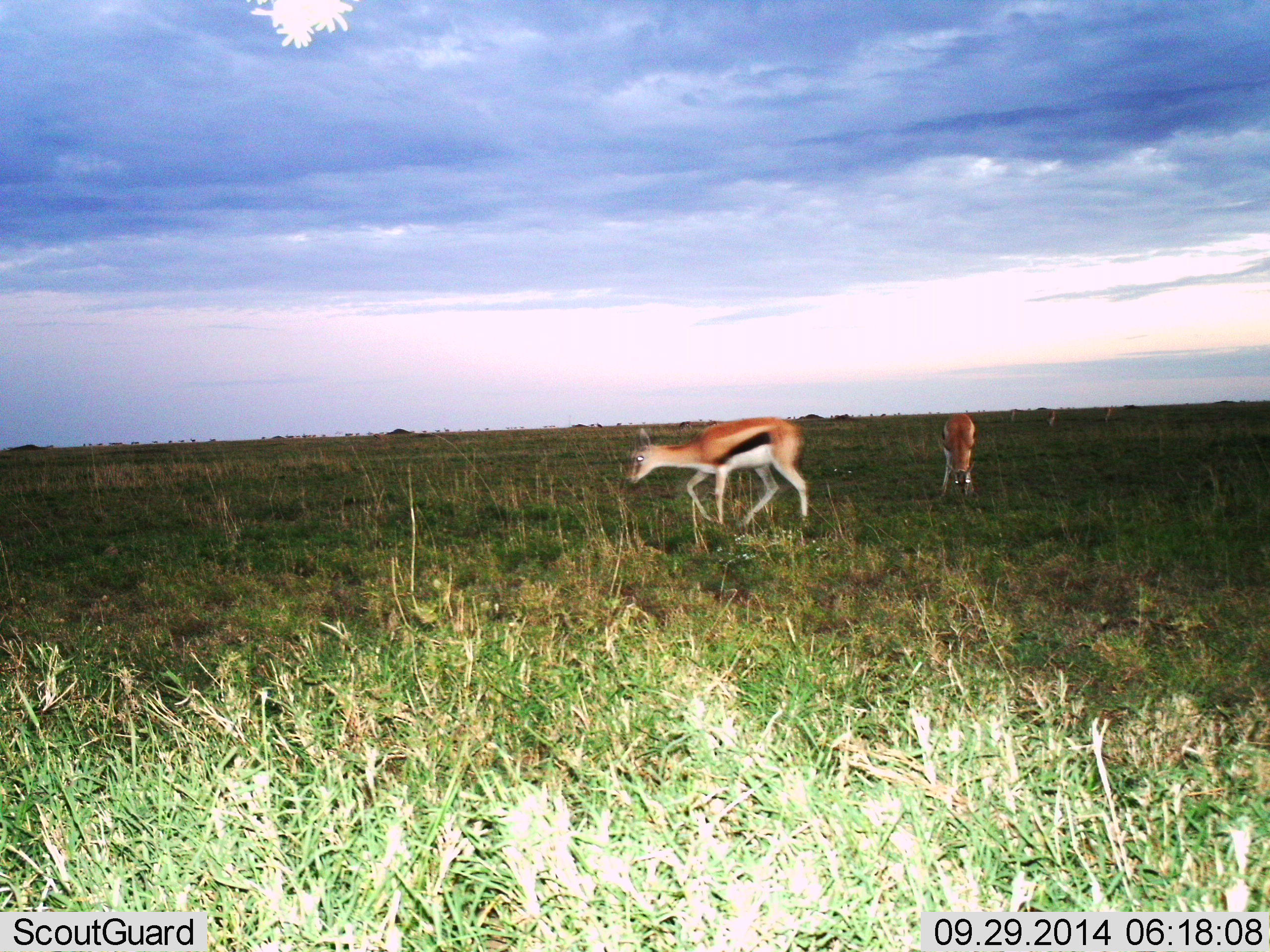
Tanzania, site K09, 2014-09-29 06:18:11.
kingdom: Animalia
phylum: Chordata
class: Mammalia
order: Artiodactyla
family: Bovidae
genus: Eudorcas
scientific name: Eudorcas thomsonii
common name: thomson's gazelle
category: gazellethomsons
Gazellethomsons (thomson's gazelle) (Eudorcas thomsonii), count 2. Behavior (volunteer vote fractions): standing 10%, resting 0%, moving 80%, interacting 0%. Young present (vote fraction): 0%. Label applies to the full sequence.